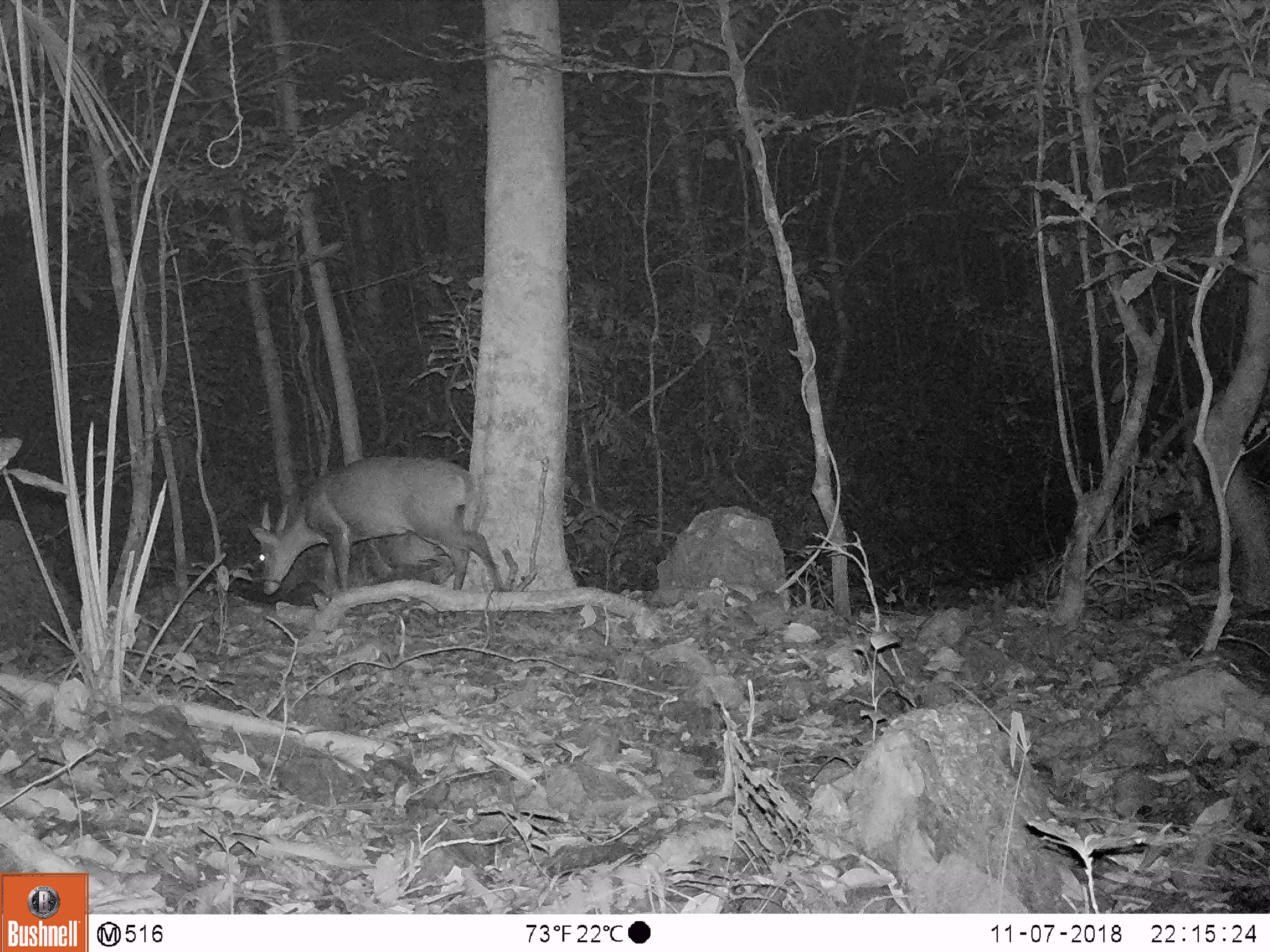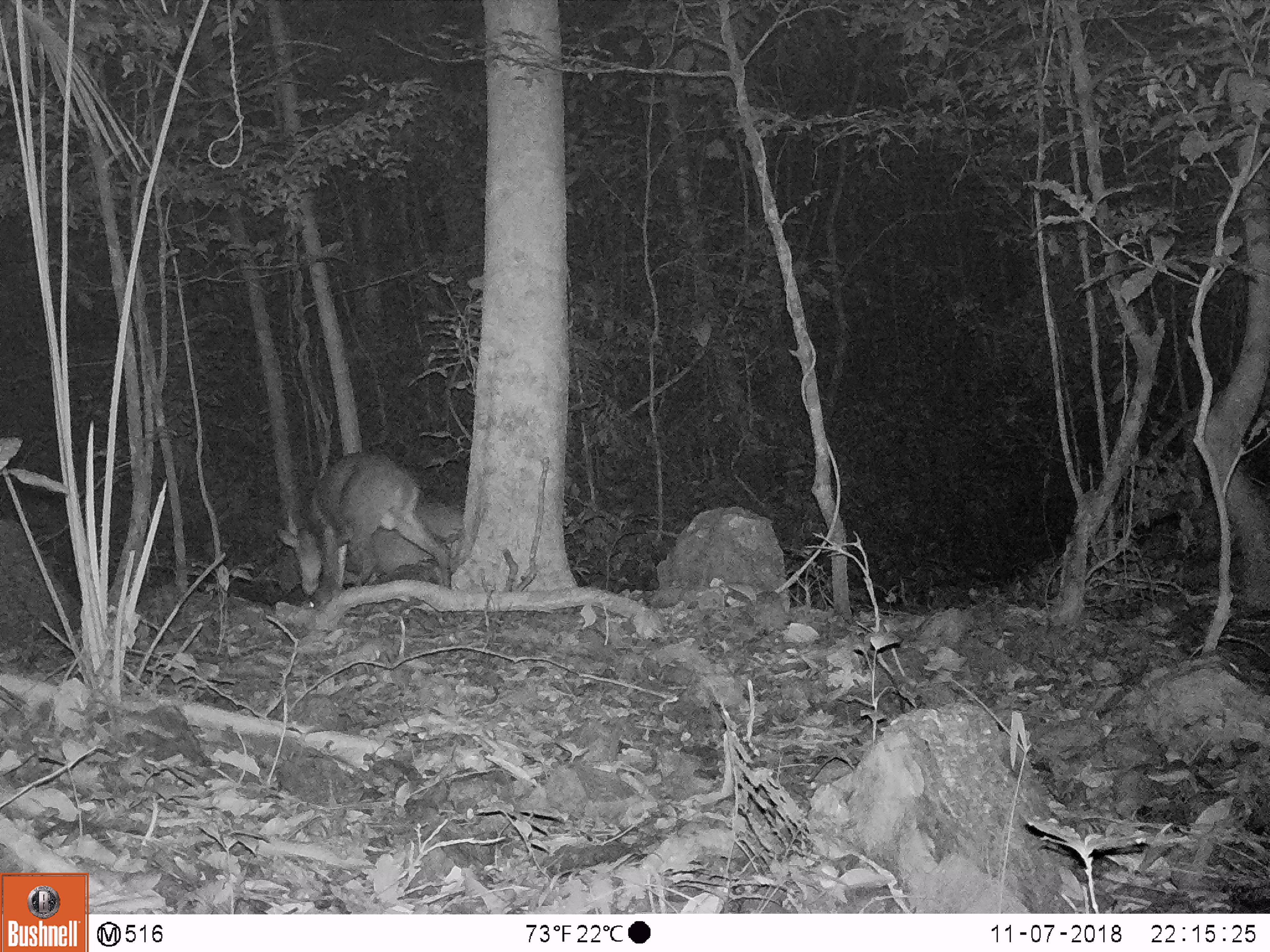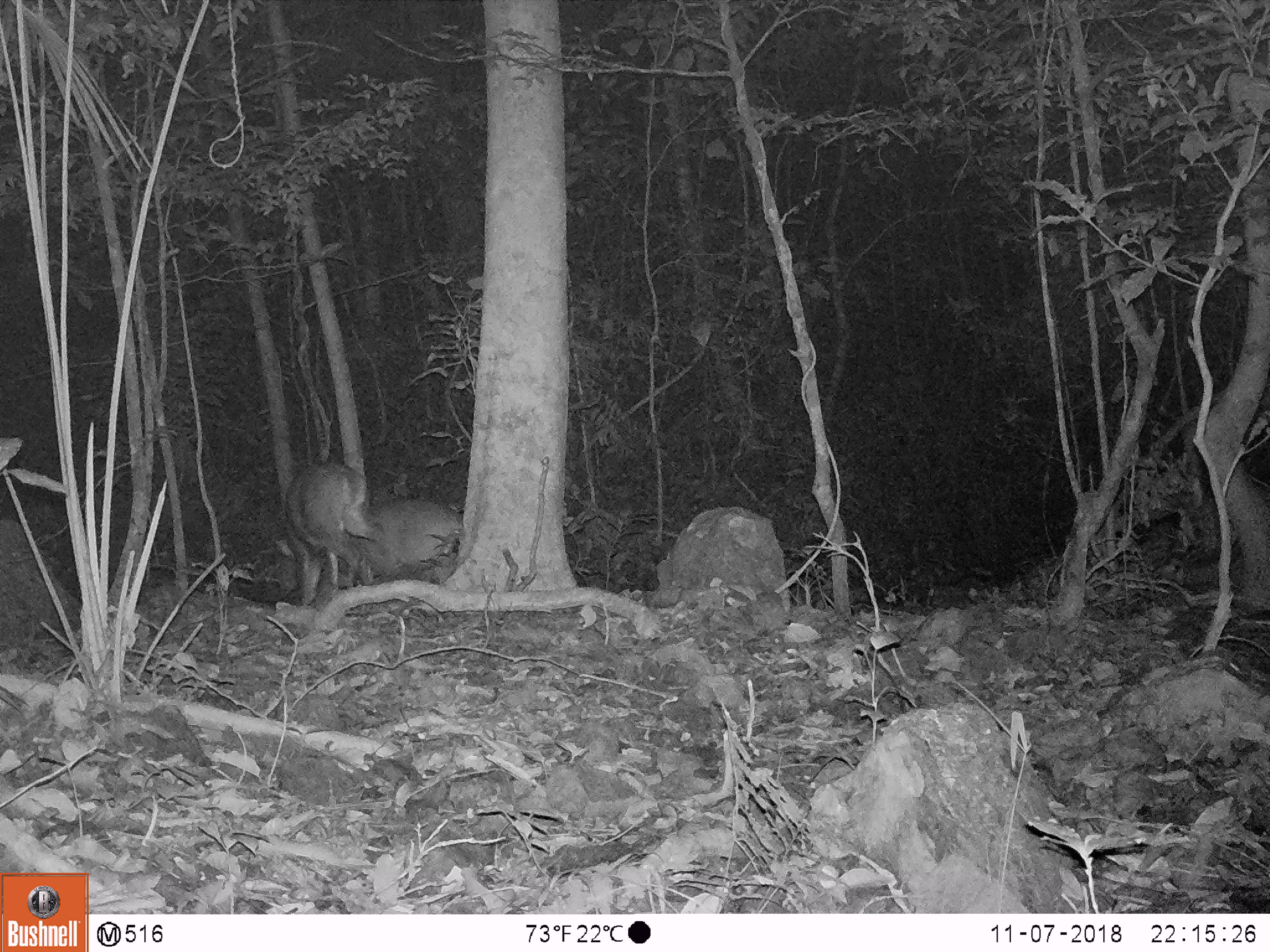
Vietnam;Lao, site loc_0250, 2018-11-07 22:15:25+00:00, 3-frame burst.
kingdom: Animalia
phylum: Chordata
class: Mammalia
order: Artiodactyla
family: Cervidae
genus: Muntiacus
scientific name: Muntiacus vuquangensis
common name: large-antlered muntjac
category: large antlered muntjac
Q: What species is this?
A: Large antlered muntjac (large-antlered muntjac) (Muntiacus vuquangensis).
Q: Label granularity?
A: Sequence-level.